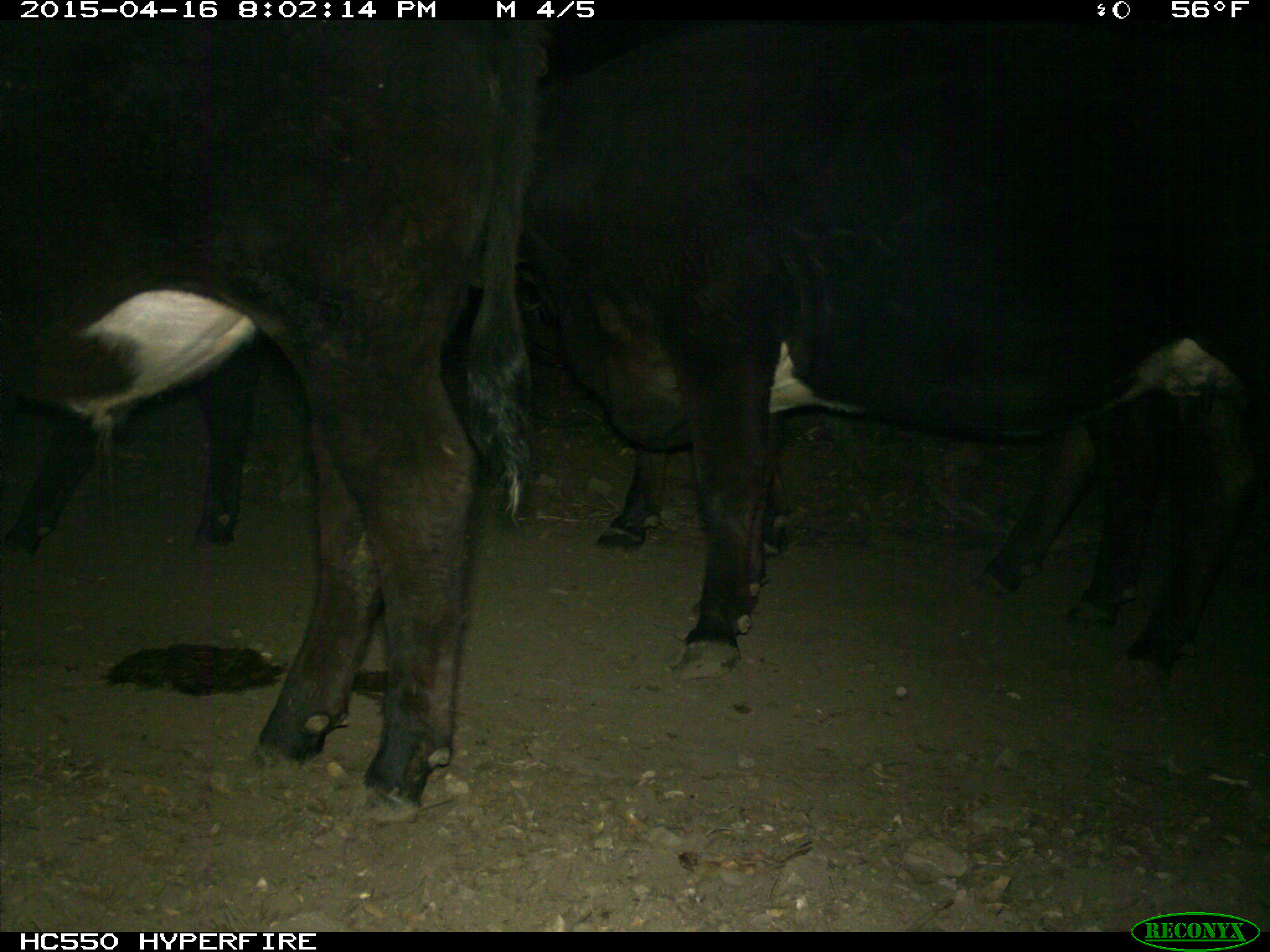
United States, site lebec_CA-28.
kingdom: Animalia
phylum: Chordata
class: Mammalia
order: Artiodactyla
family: Bovidae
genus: Bos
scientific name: Bos taurus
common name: domestic cow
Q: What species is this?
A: Bos taurus (domestic cow).